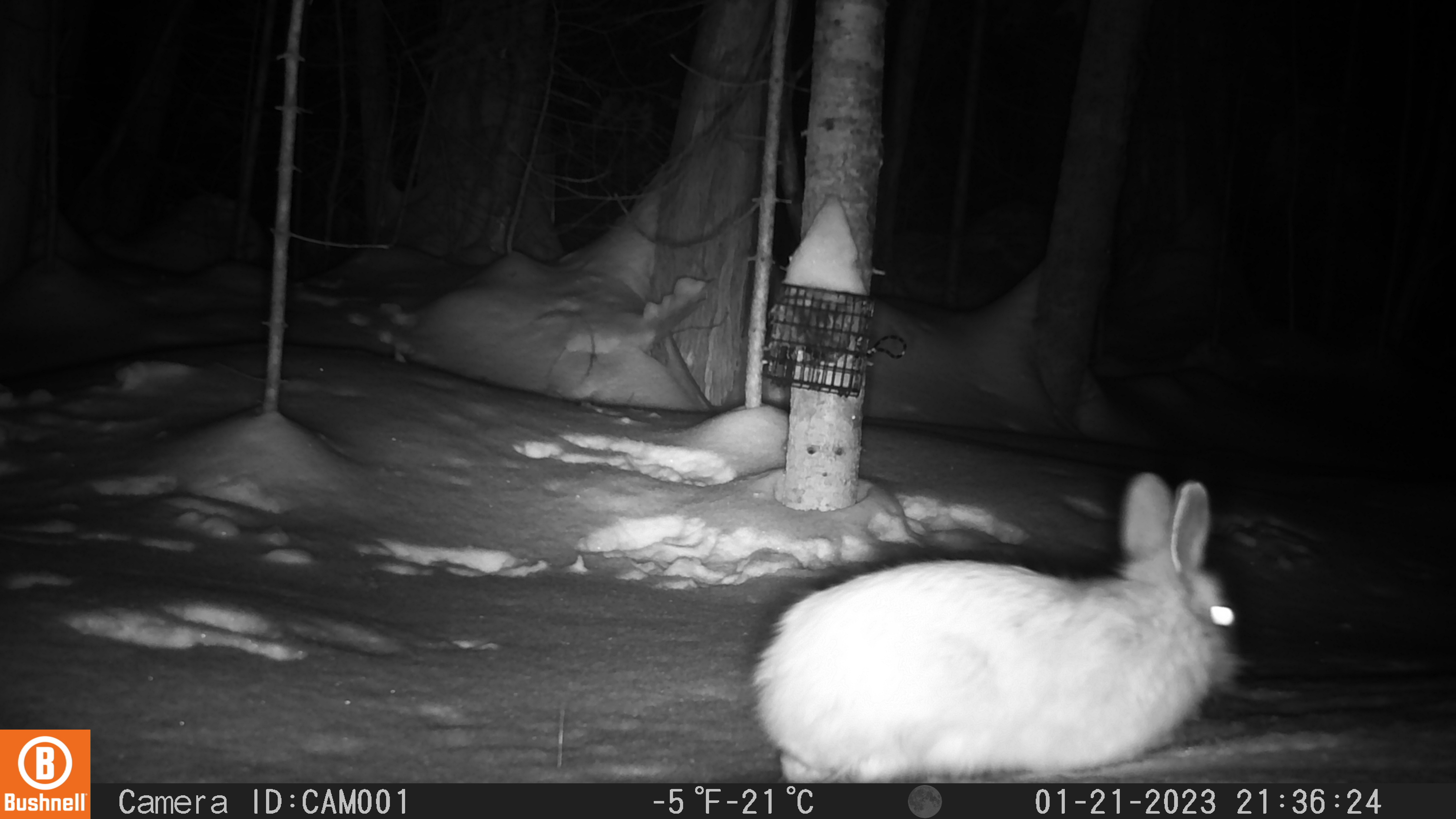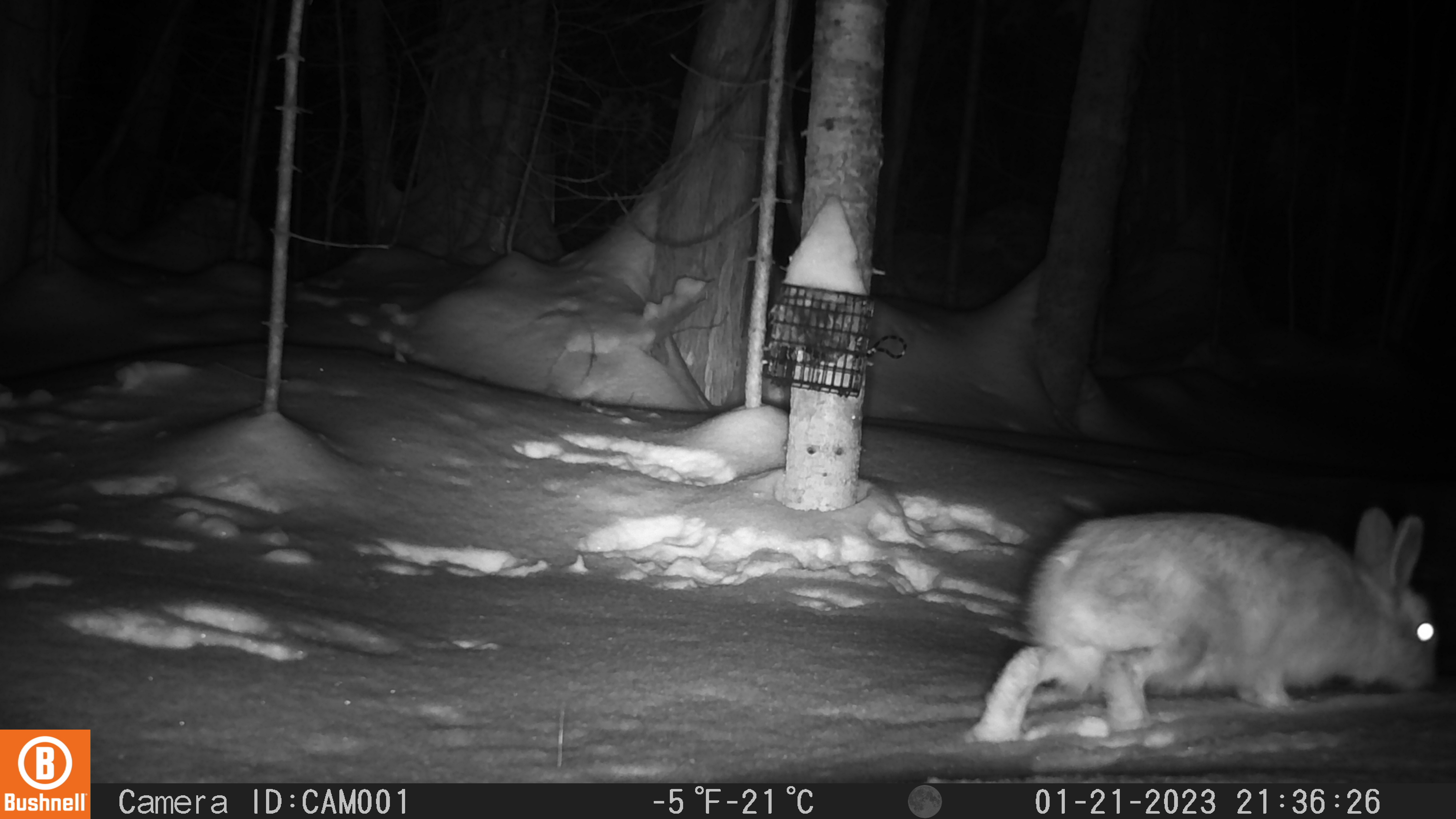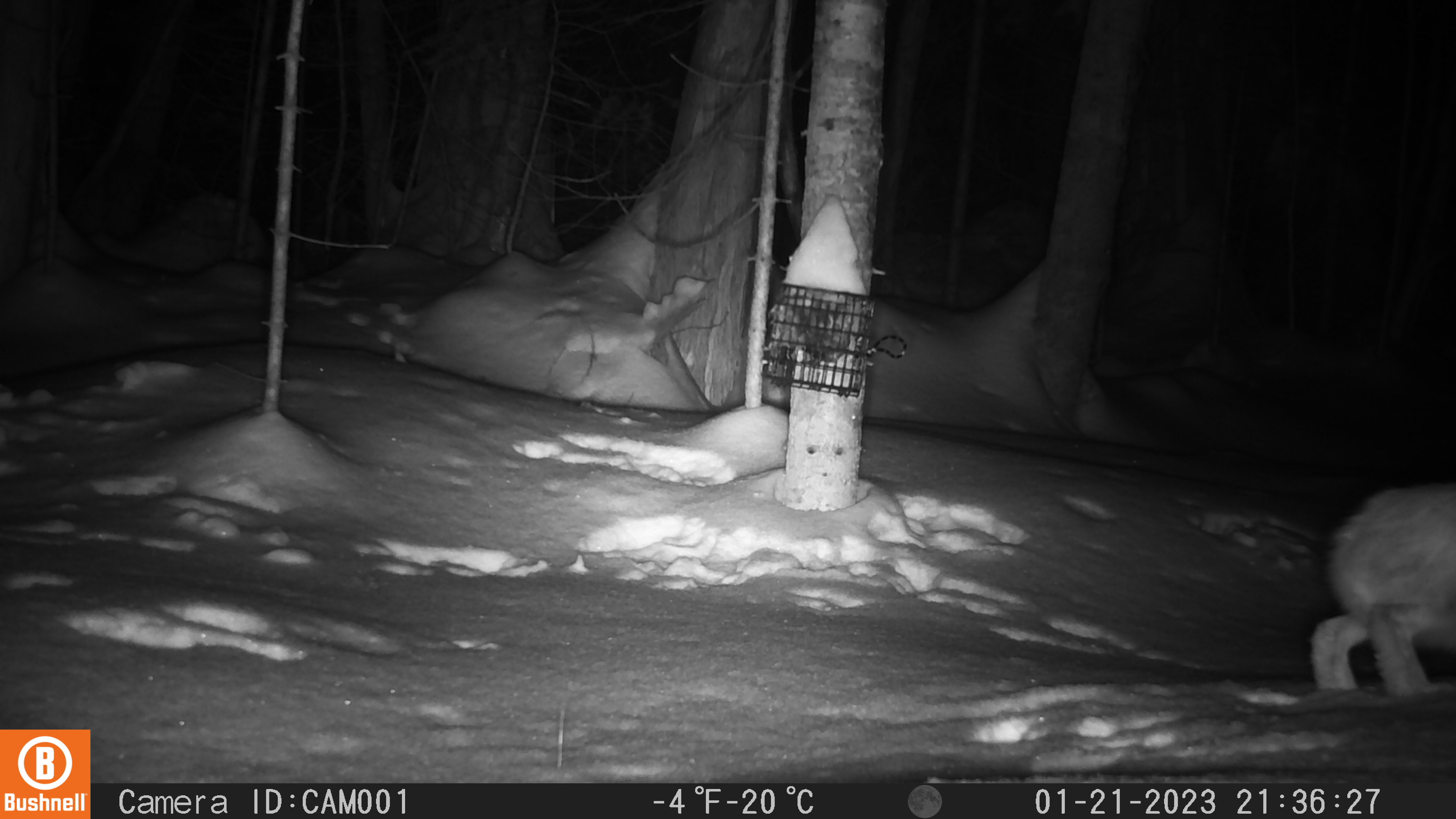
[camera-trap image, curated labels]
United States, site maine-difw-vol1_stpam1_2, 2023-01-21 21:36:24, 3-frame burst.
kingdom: Animalia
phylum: Chordata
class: Mammalia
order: Lagomorpha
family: Leporidae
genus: Lepus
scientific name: Lepus americanus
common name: snowshoe hare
Snowshoe hare (Lepus americanus).